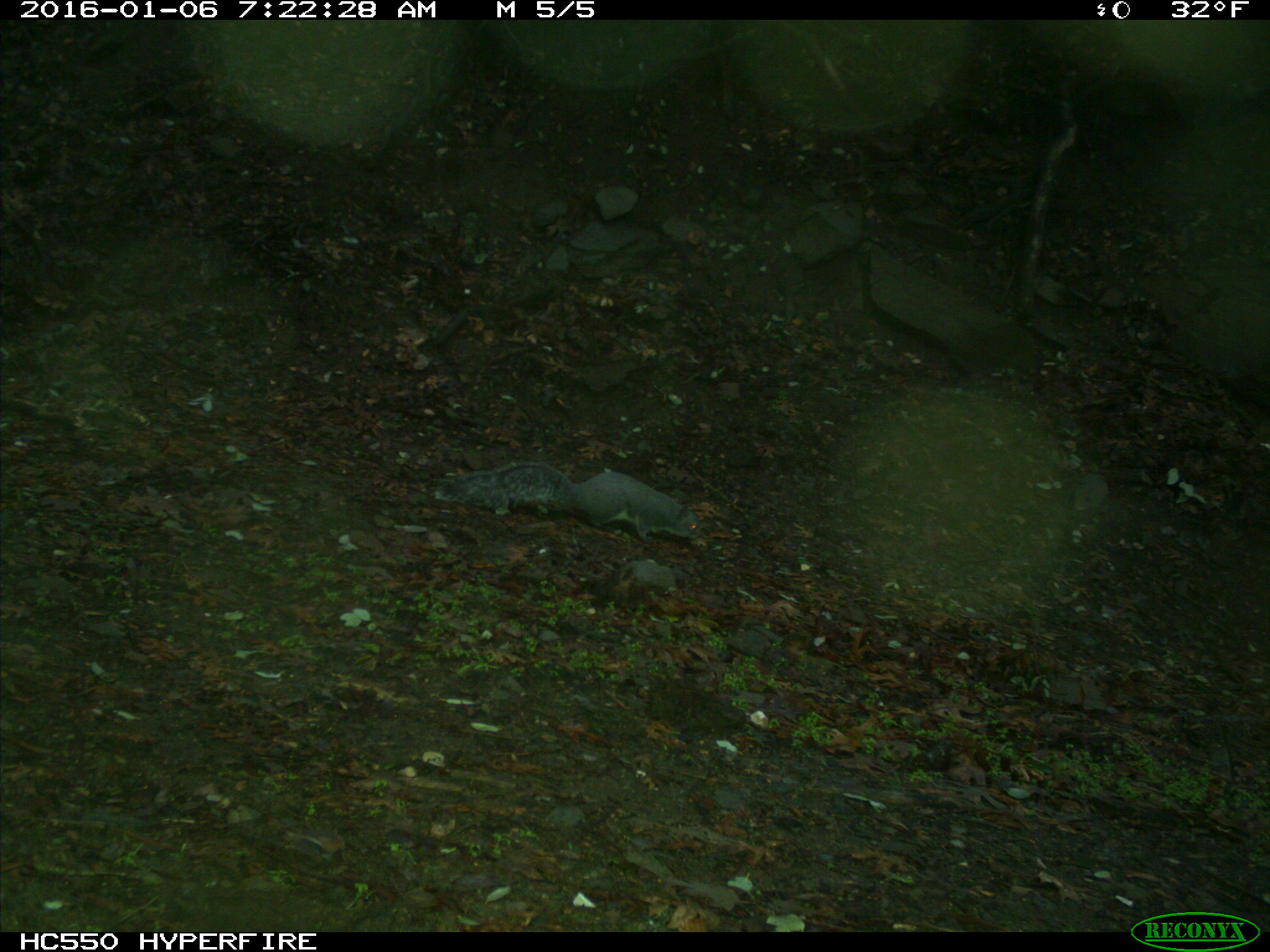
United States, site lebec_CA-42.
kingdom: Animalia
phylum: Chordata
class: Mammalia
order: Rodentia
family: Sciuridae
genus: Sciurus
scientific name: Sciurus carolinensis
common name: eastern gray squirrel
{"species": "Sciurus carolinensis (eastern gray squirrel)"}